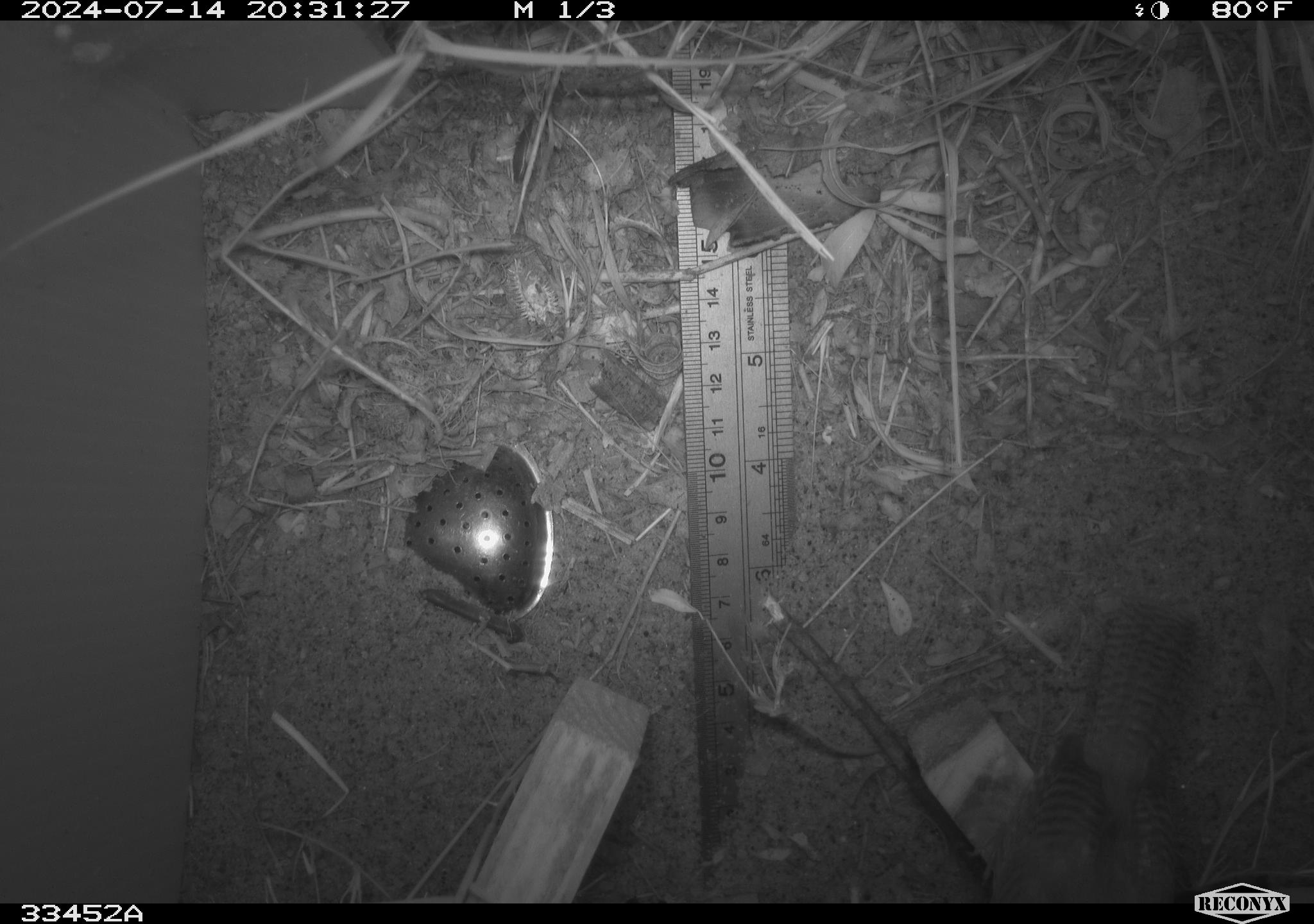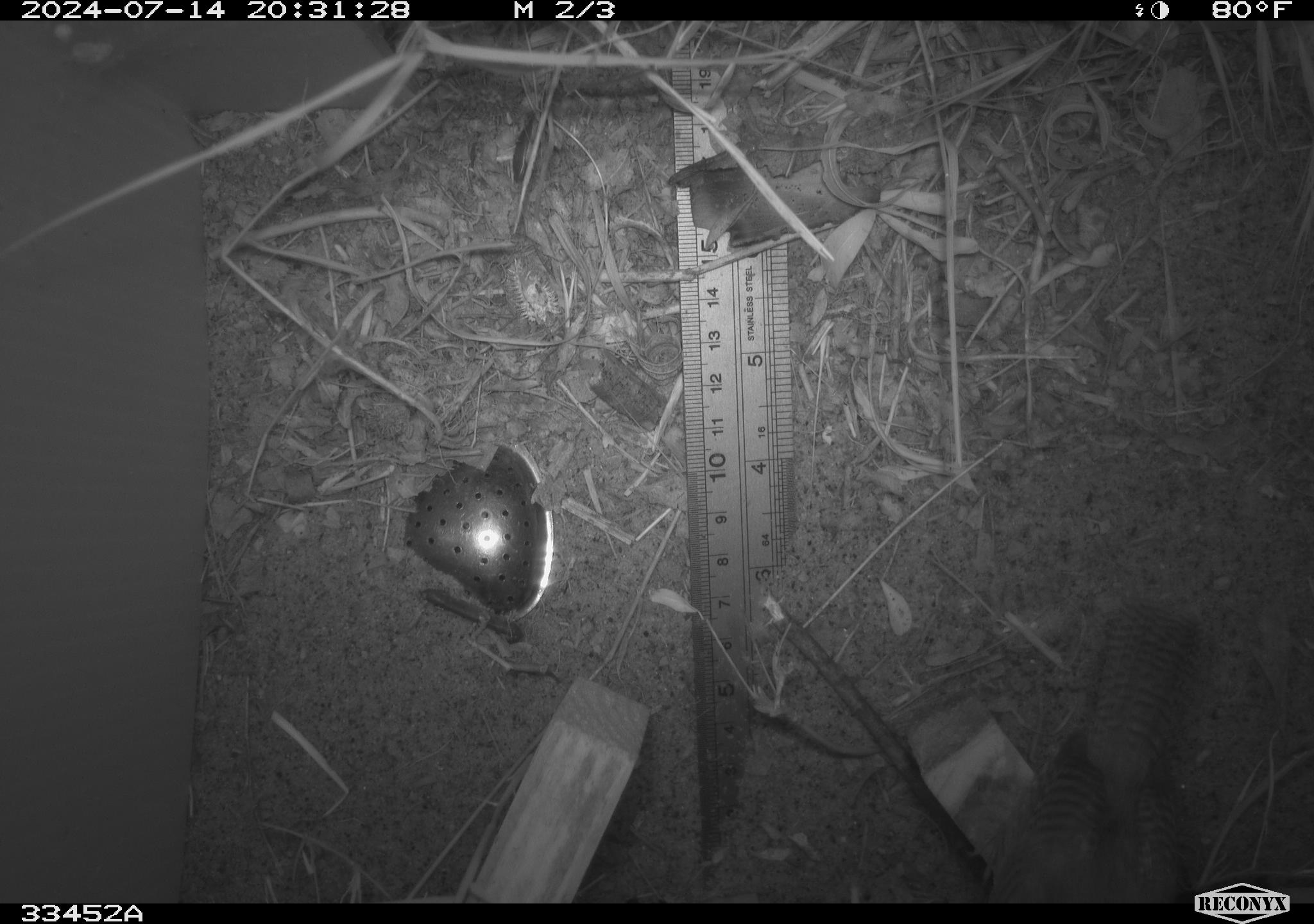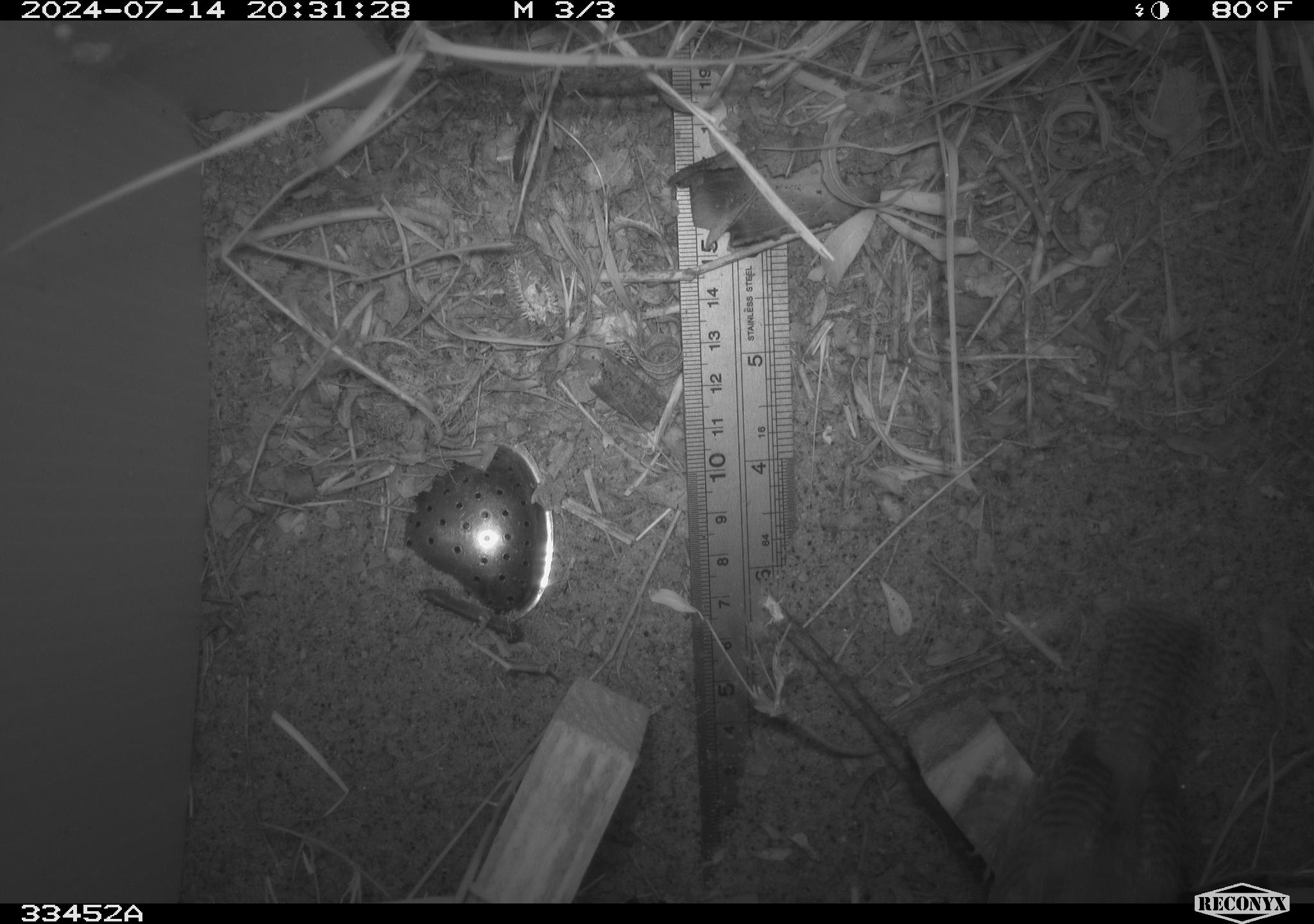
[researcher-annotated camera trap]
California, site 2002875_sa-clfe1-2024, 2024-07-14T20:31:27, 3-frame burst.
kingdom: Animalia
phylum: Chordata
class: Aves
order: Passeriformes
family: Troglodytidae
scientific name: Troglodytidae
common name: wren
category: troglodytidae family